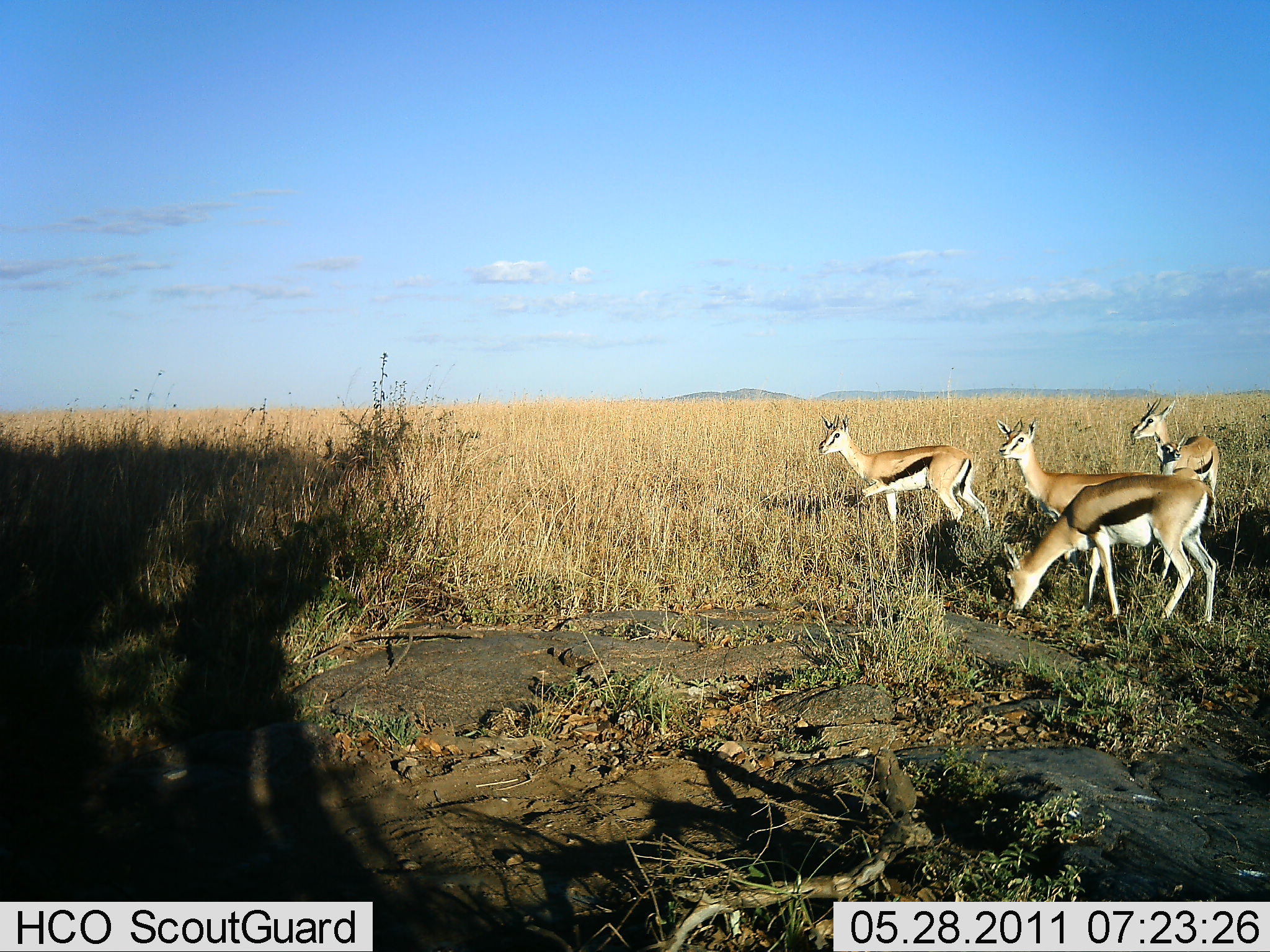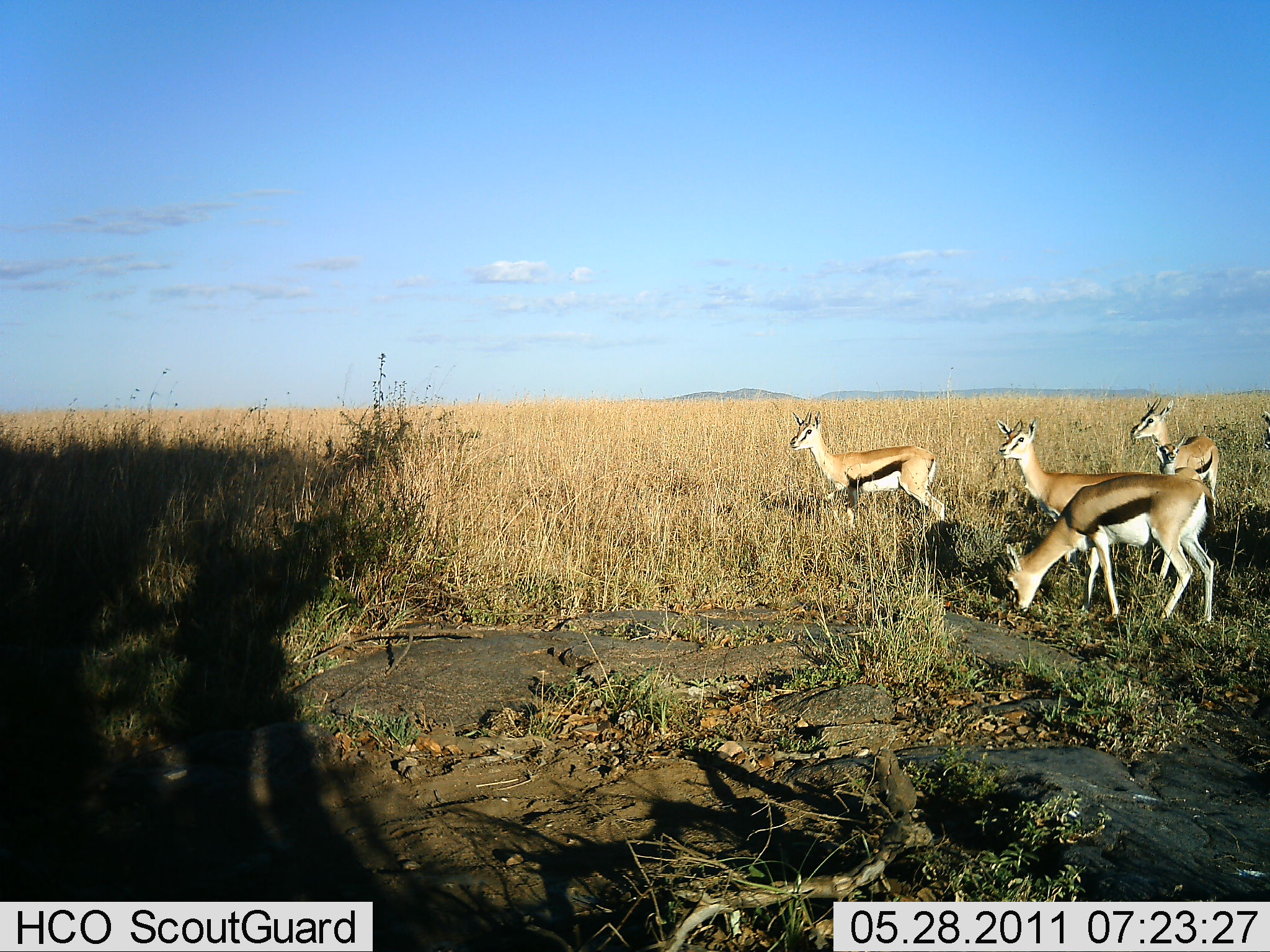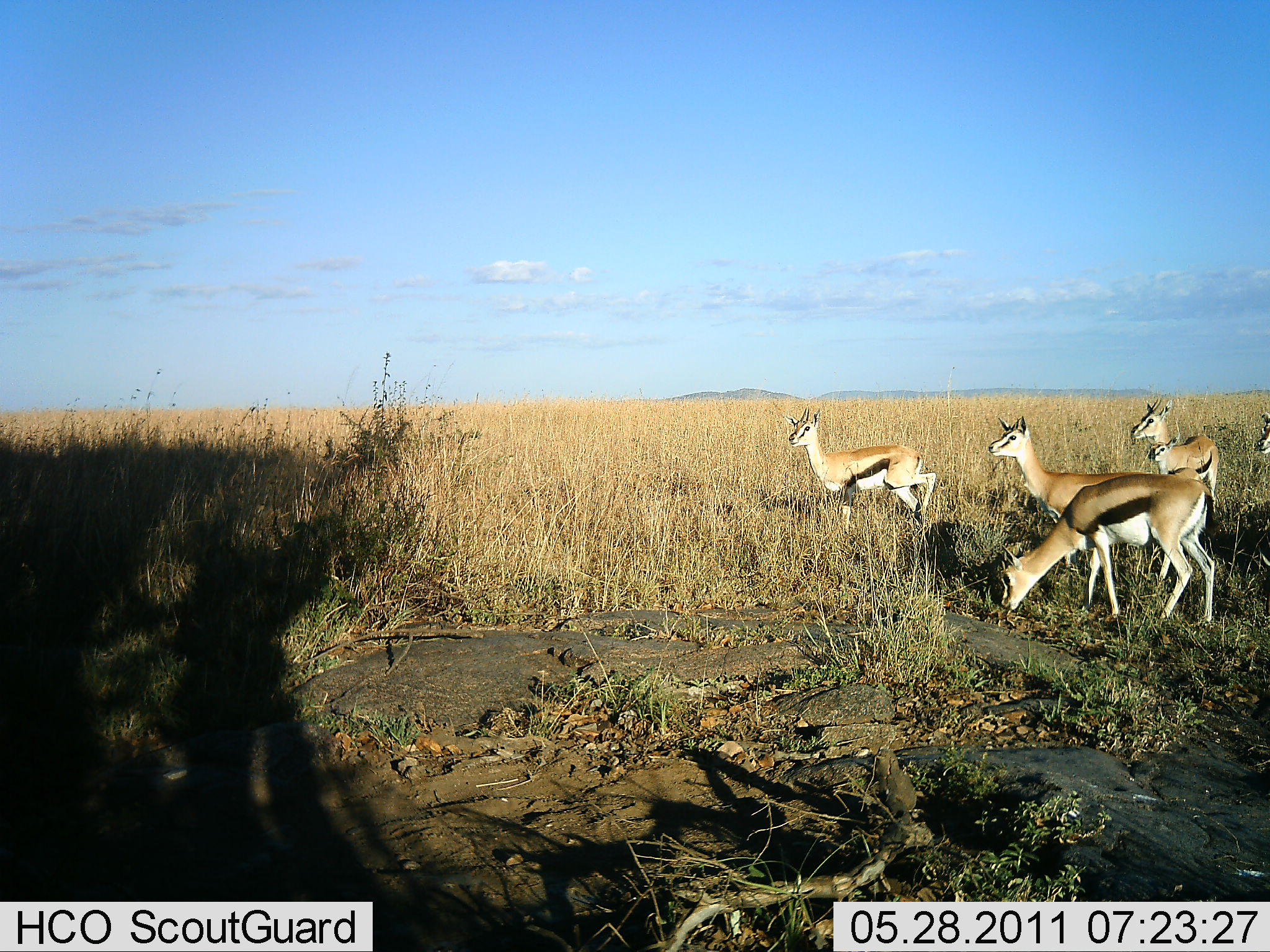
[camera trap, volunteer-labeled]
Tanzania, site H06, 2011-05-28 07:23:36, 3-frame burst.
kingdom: Animalia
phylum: Chordata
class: Mammalia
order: Artiodactyla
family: Bovidae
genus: Eudorcas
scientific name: Eudorcas thomsonii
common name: thomson's gazelle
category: gazellethomsons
Gazellethomsons (thomson's gazelle) (Eudorcas thomsonii), count 5. Behavior (volunteer vote fractions): standing 70%, resting 10%, moving 10%, interacting 0%. Young present (vote fraction): 30%. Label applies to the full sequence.